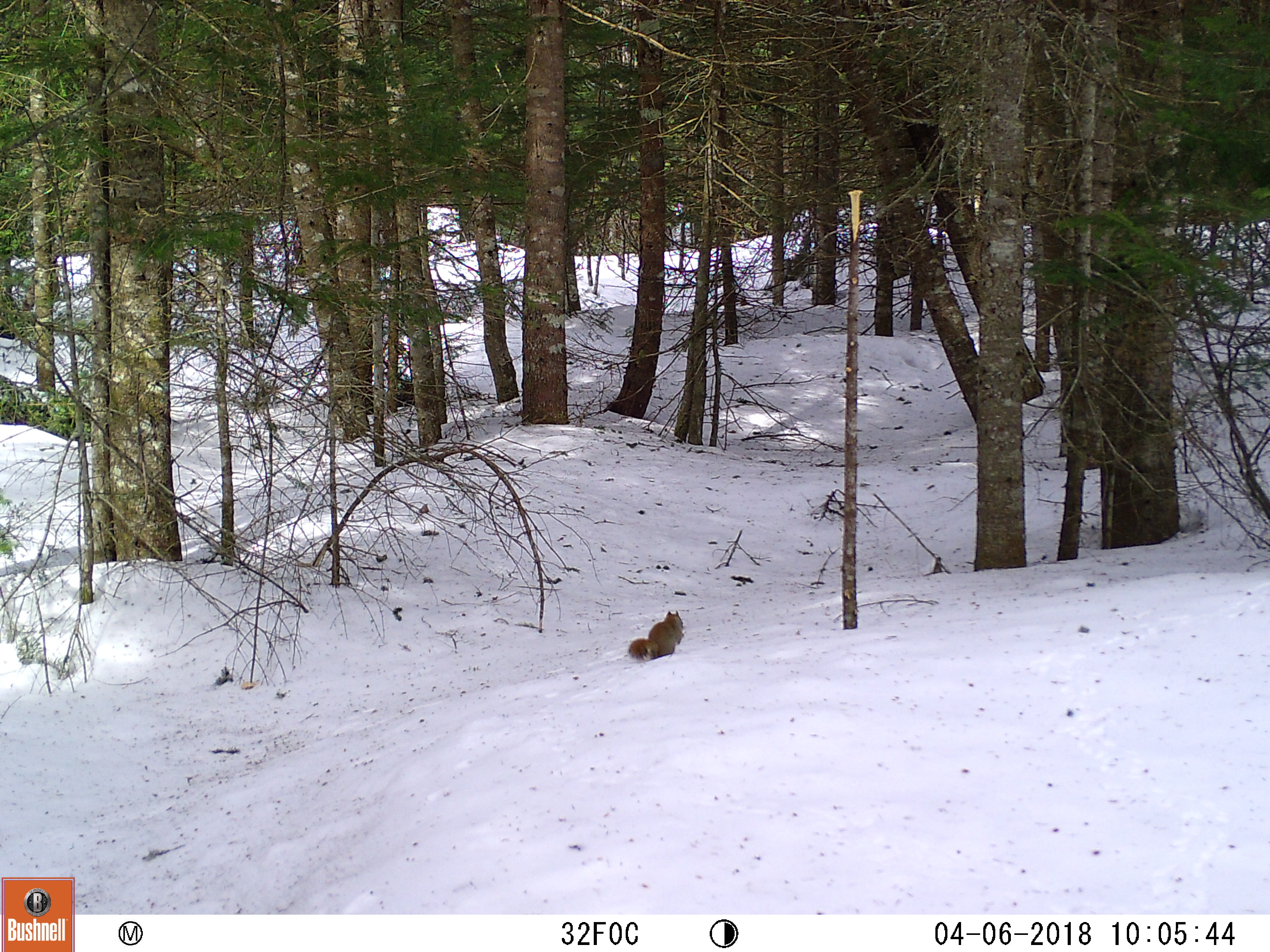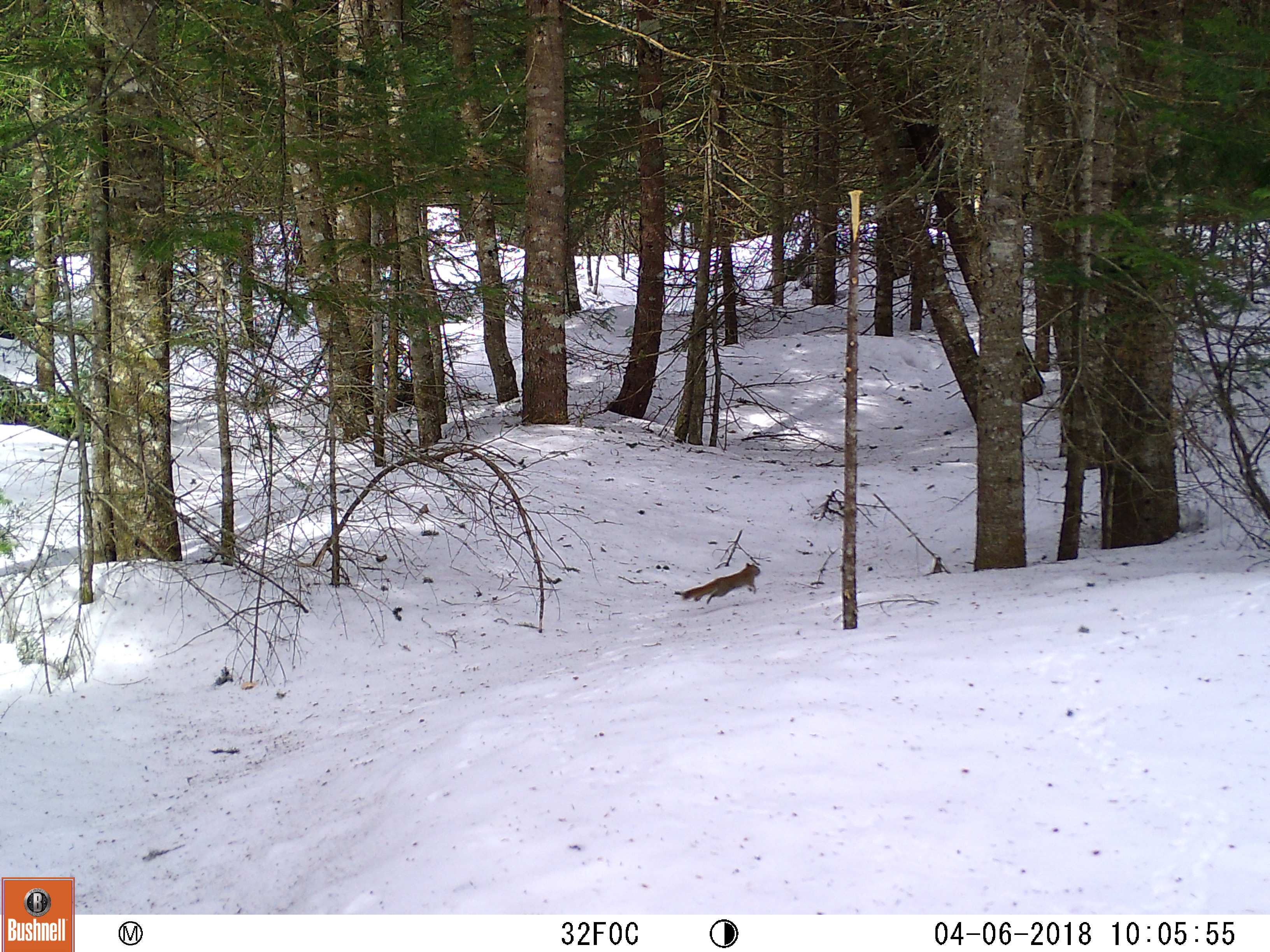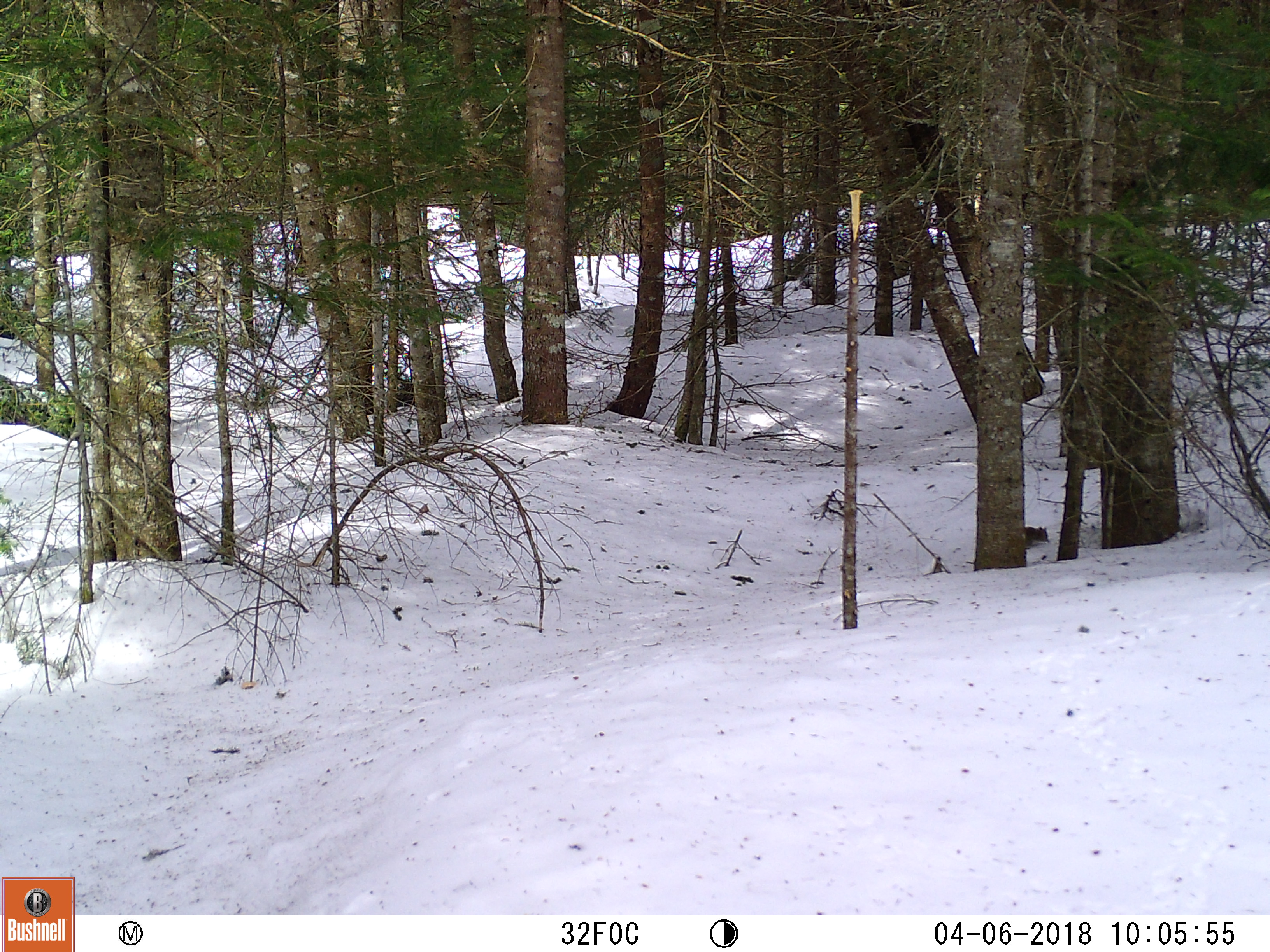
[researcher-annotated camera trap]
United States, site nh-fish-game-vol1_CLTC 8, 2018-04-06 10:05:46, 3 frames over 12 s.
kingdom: Animalia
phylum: Chordata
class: Mammalia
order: Rodentia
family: Sciuridae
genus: Tamiasciurus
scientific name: Tamiasciurus hudsonicus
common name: red squirrel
Red squirrel (Tamiasciurus hudsonicus).